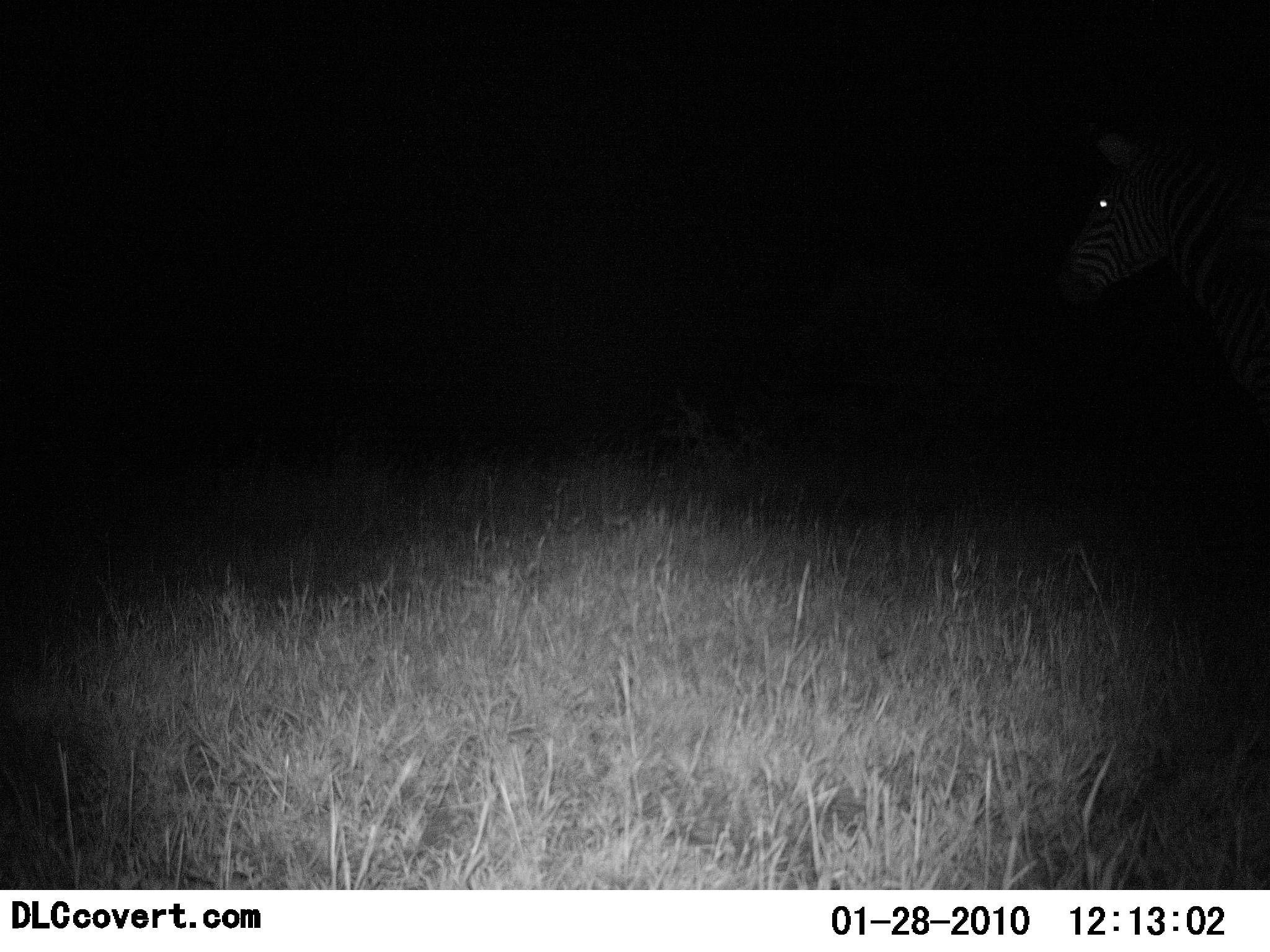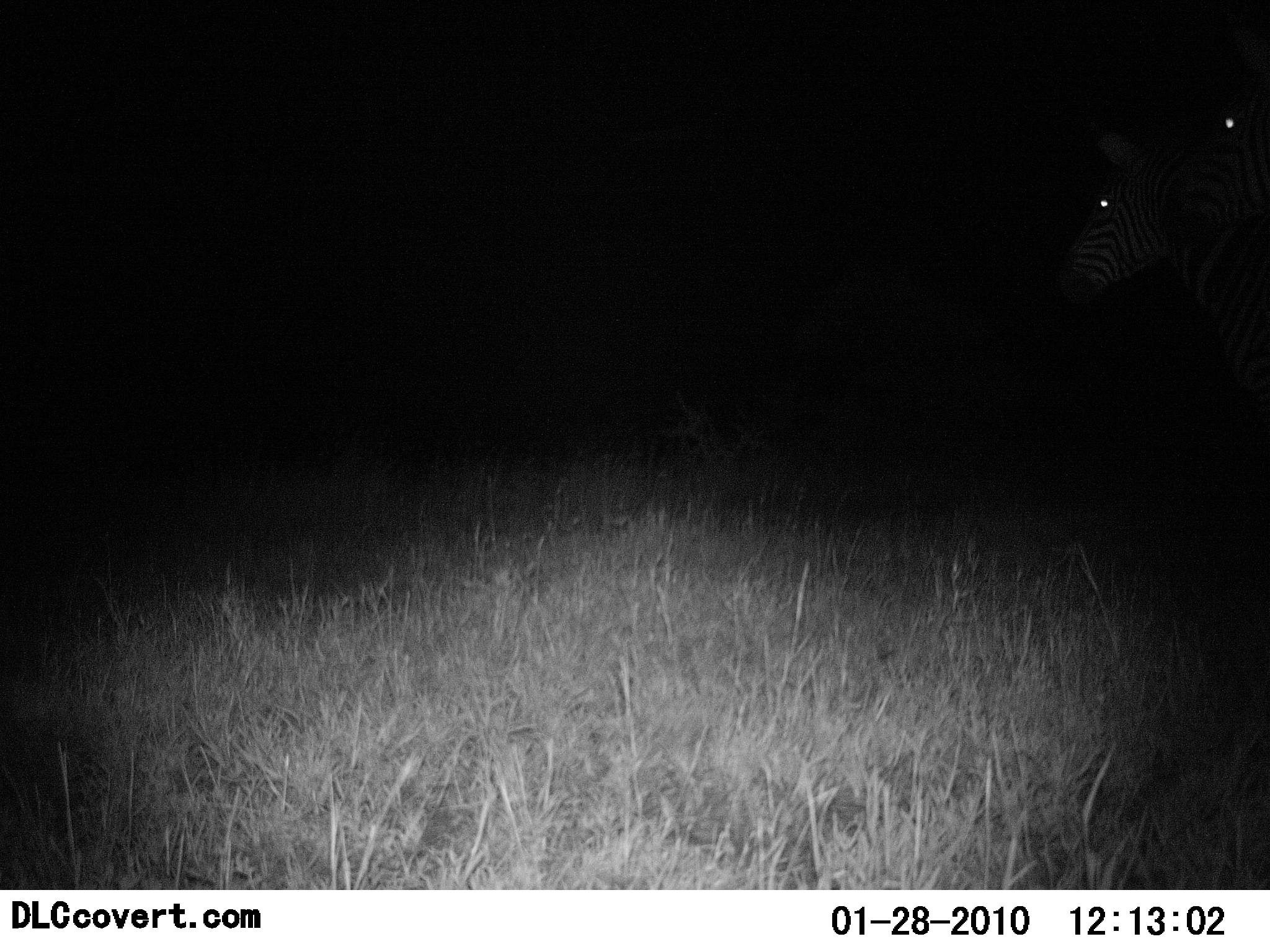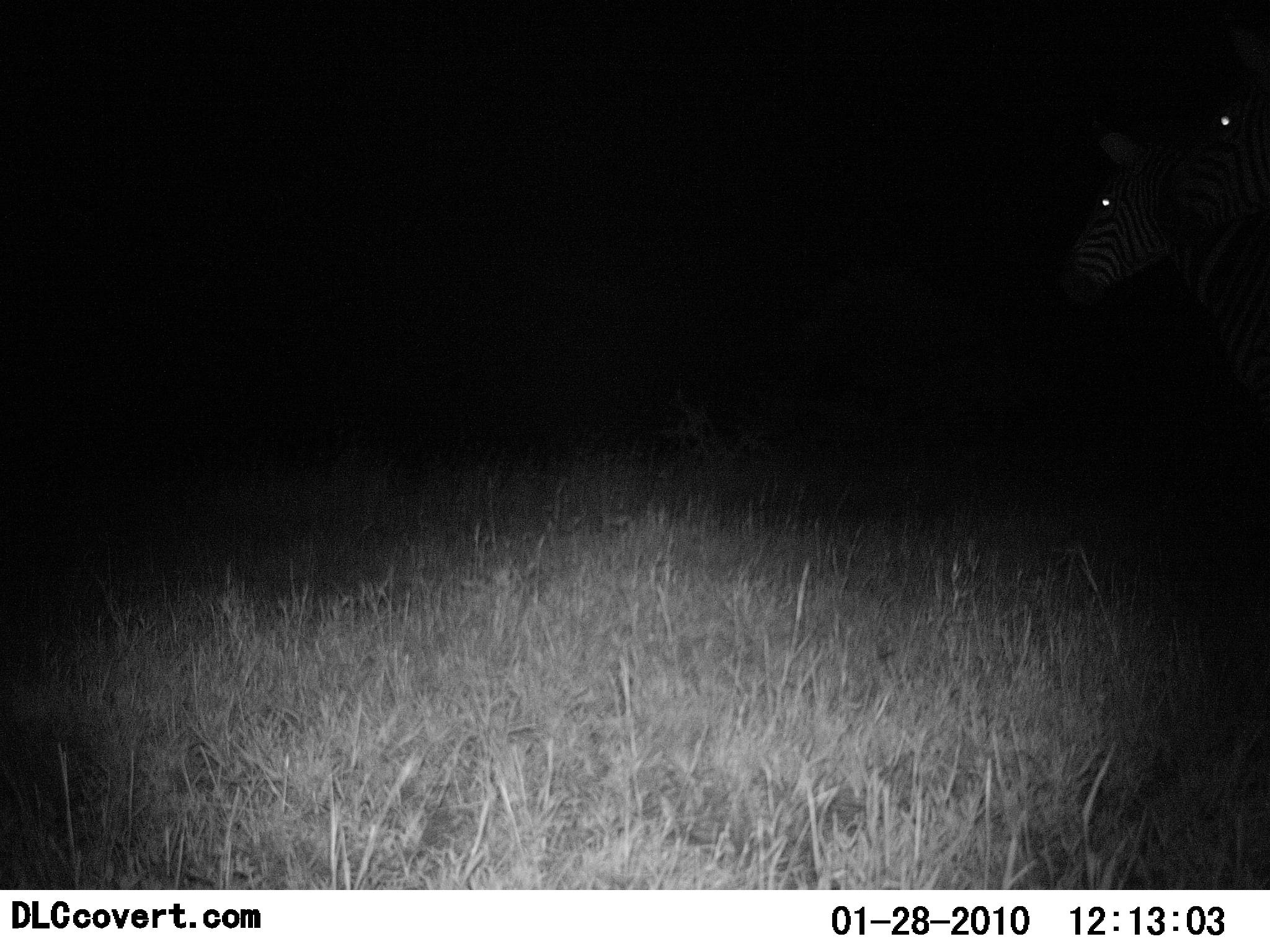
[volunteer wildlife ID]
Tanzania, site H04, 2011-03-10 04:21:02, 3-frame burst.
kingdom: Animalia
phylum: Chordata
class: Mammalia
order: Perissodactyla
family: Equidae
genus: Equus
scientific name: Equus quagga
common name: plains zebra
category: zebra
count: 2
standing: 83%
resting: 8%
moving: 17%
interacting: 8%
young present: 0%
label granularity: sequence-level